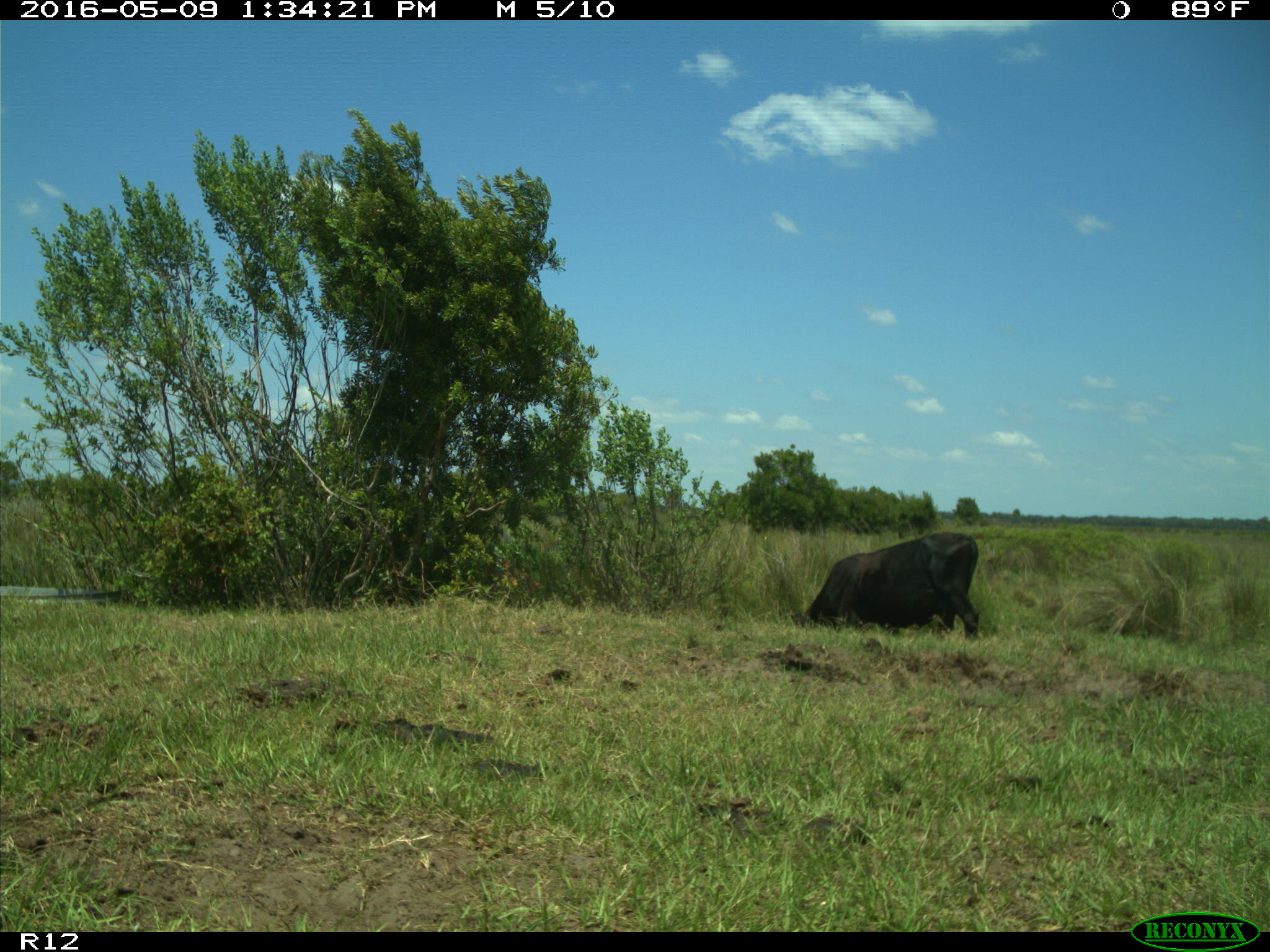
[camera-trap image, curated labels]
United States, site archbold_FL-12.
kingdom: Animalia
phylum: Chordata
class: Mammalia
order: Artiodactyla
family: Bovidae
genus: Bos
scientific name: Bos taurus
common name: domestic cow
Bos taurus (domestic cow).